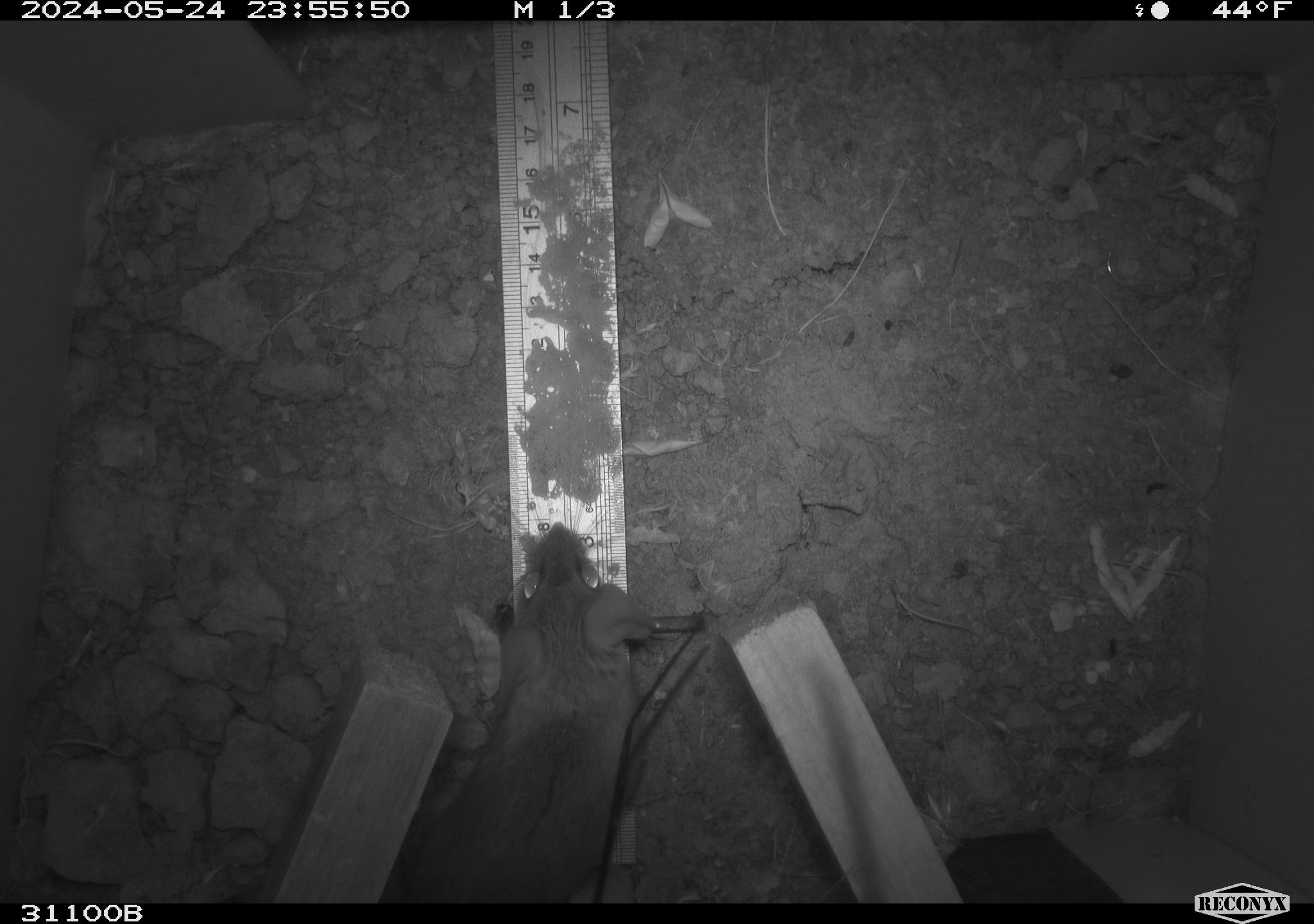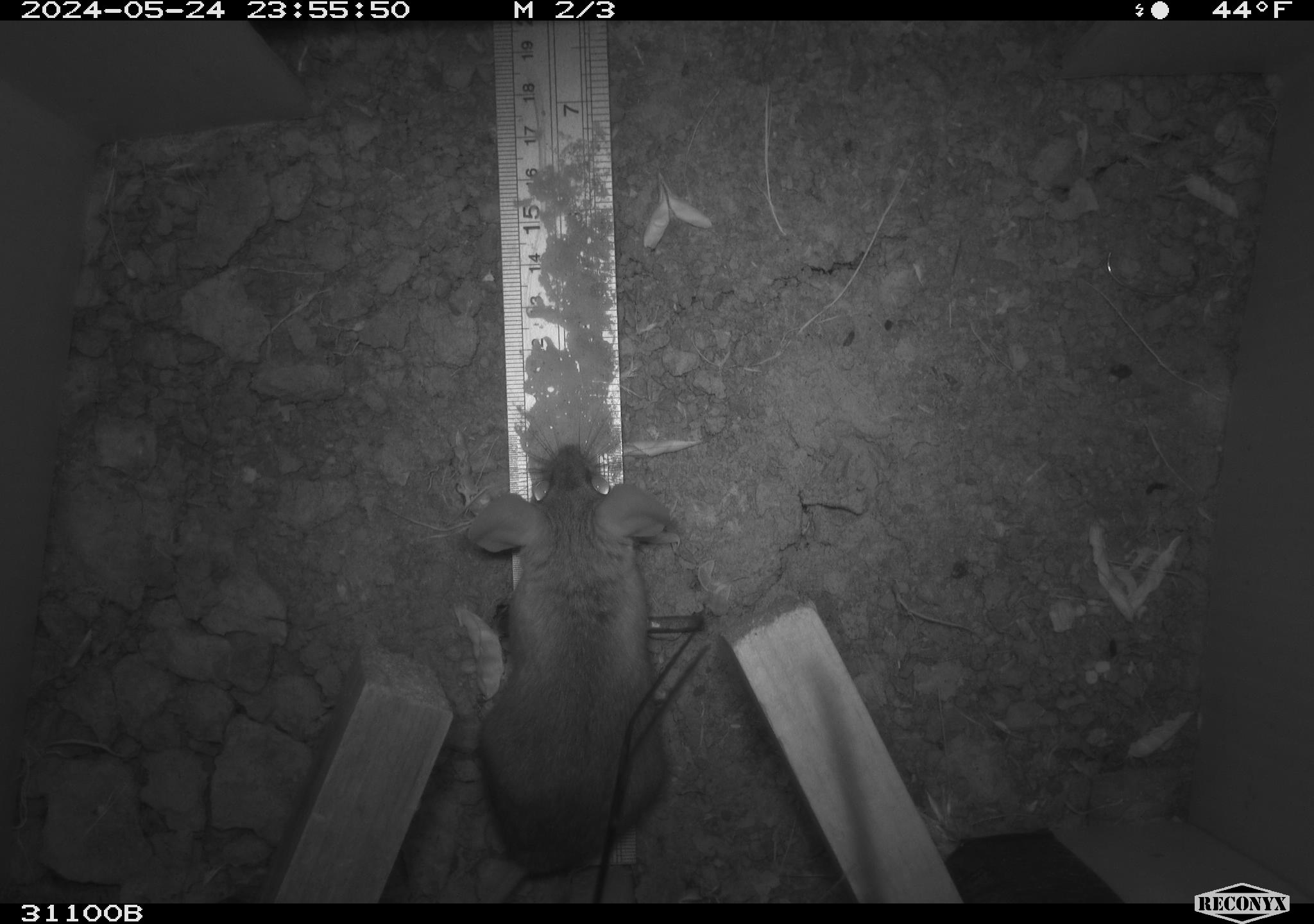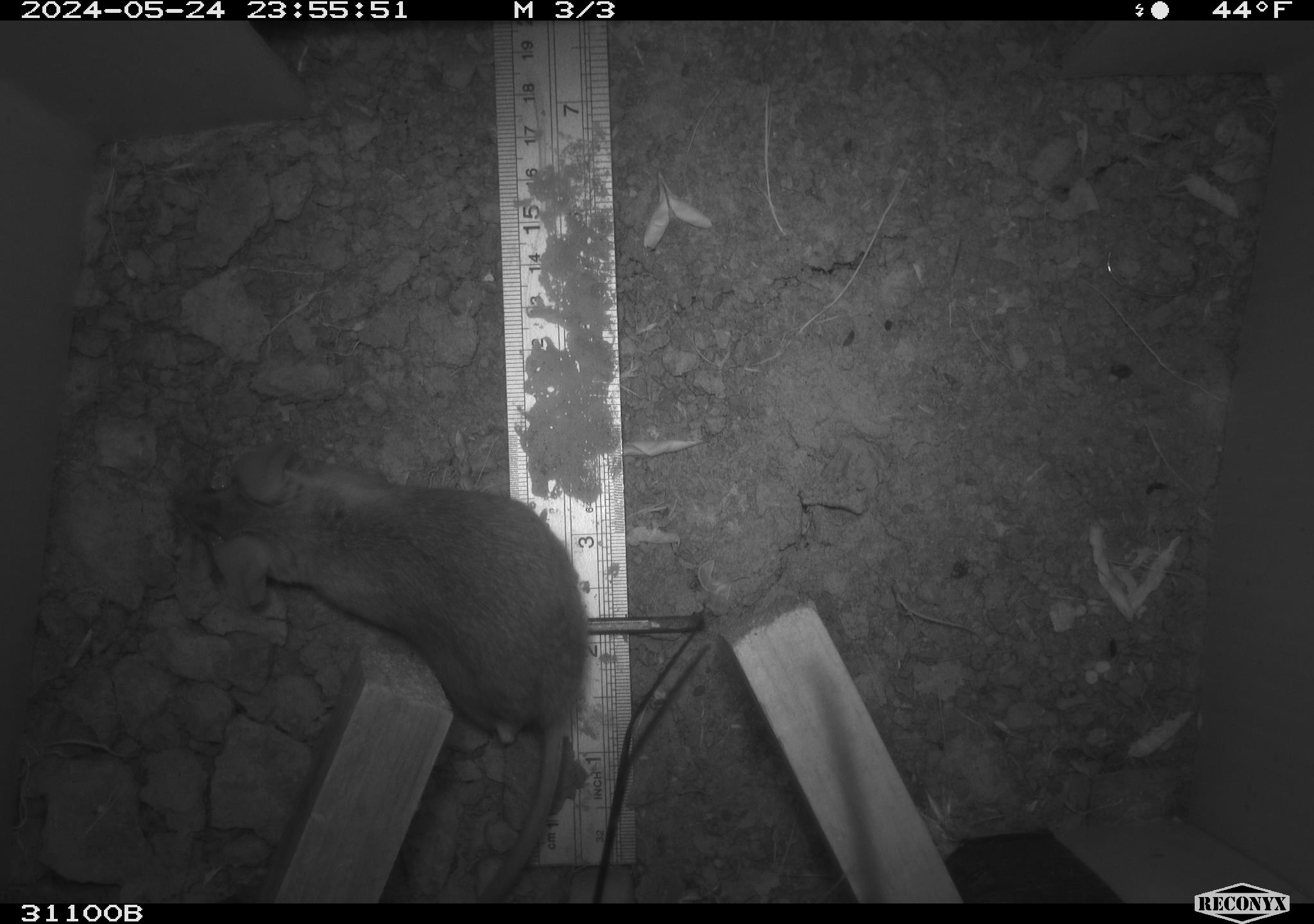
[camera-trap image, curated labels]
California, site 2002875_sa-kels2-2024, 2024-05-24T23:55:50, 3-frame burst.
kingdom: Animalia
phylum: Chordata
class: Mammalia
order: Rodentia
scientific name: Rodentia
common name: rodent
Rodent (Rodentia).